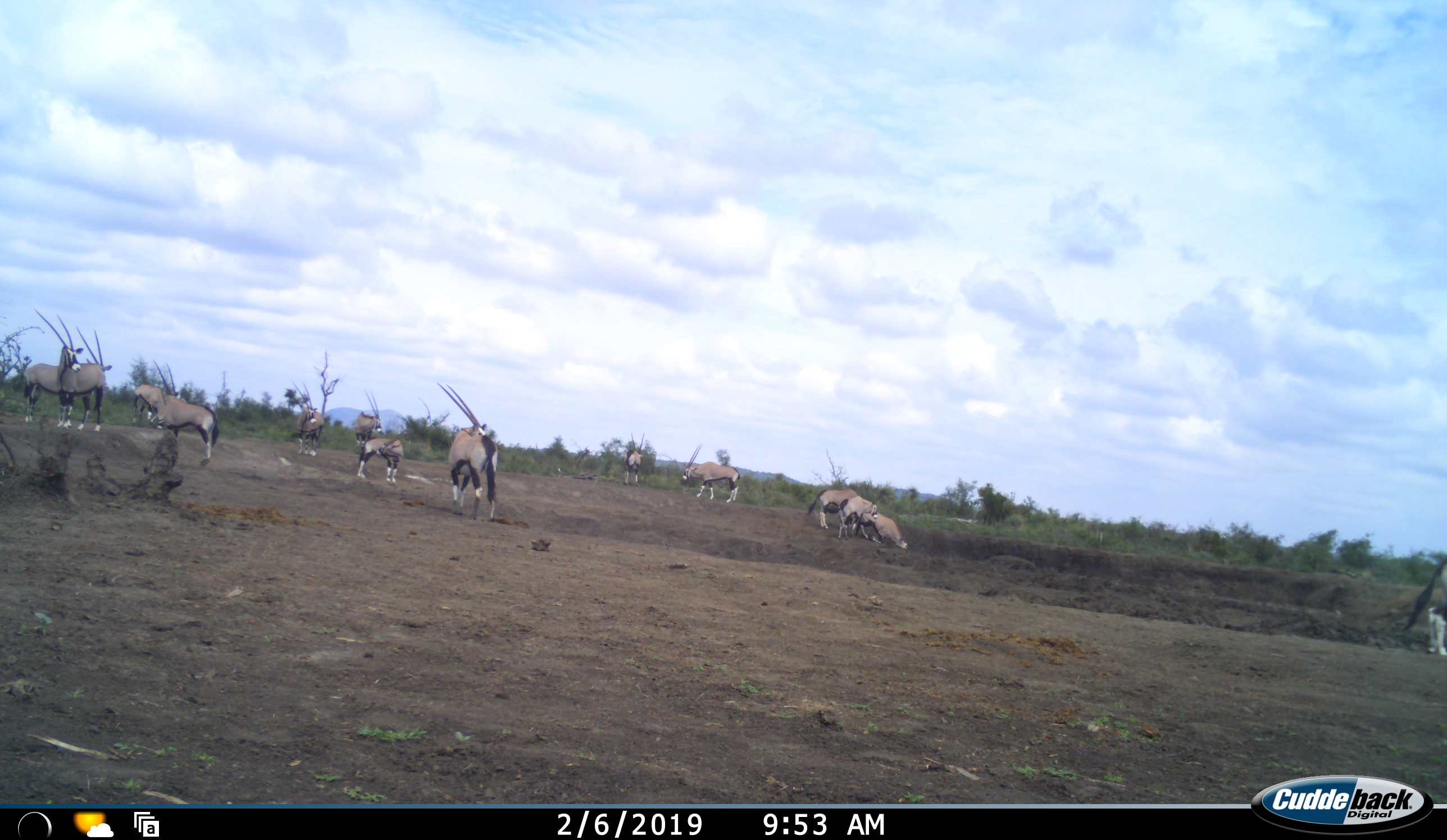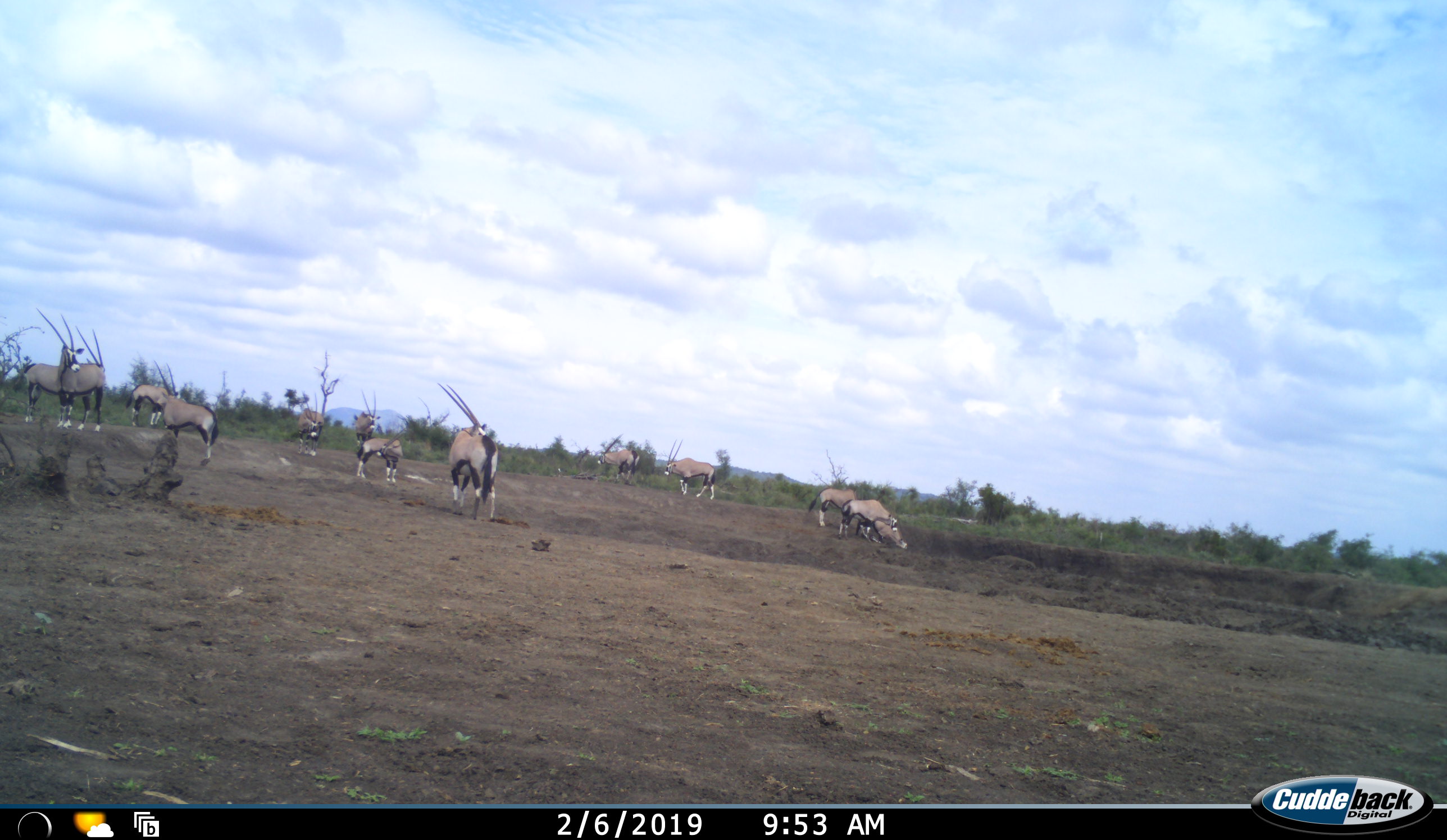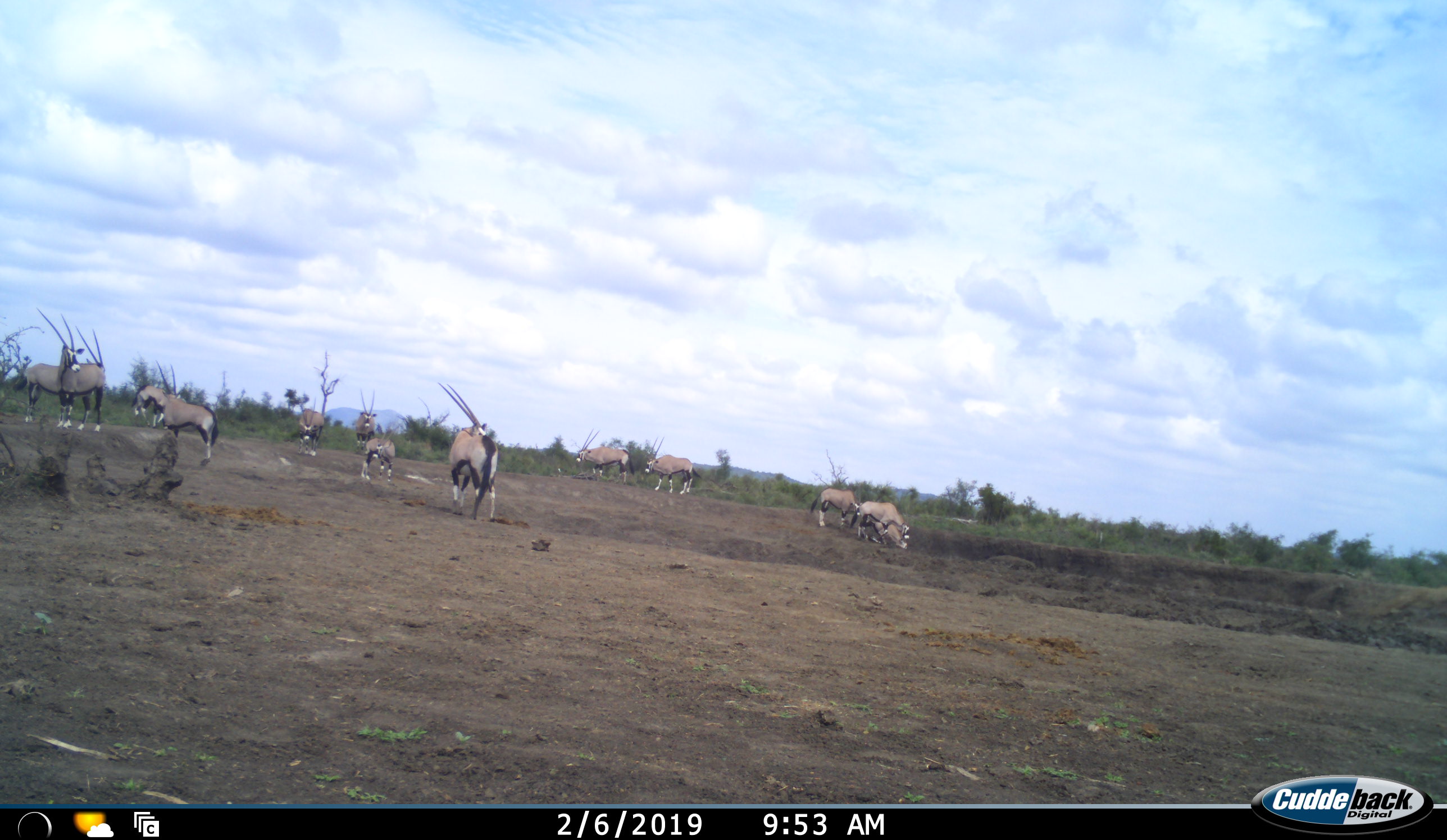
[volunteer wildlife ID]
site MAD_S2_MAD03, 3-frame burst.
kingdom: Animalia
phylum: Chordata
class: Mammalia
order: Artiodactyla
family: Bovidae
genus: Oryx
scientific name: Oryx gazella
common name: gemsbok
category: oryx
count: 11-50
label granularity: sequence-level